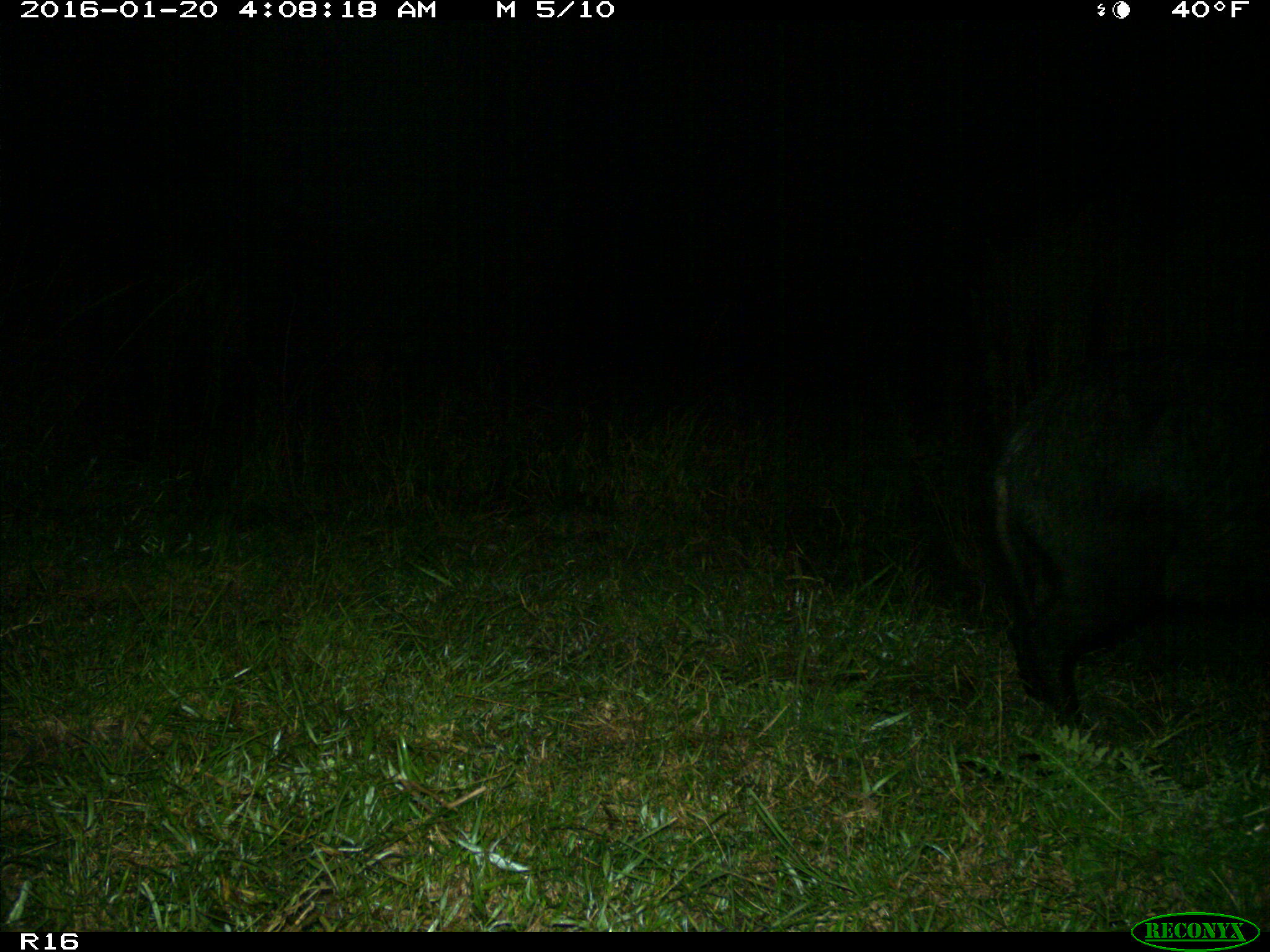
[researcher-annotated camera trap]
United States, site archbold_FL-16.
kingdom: Animalia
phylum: Chordata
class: Mammalia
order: Artiodactyla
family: Suidae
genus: Sus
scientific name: Sus scrofa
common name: wild boar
Sus scrofa (wild boar).